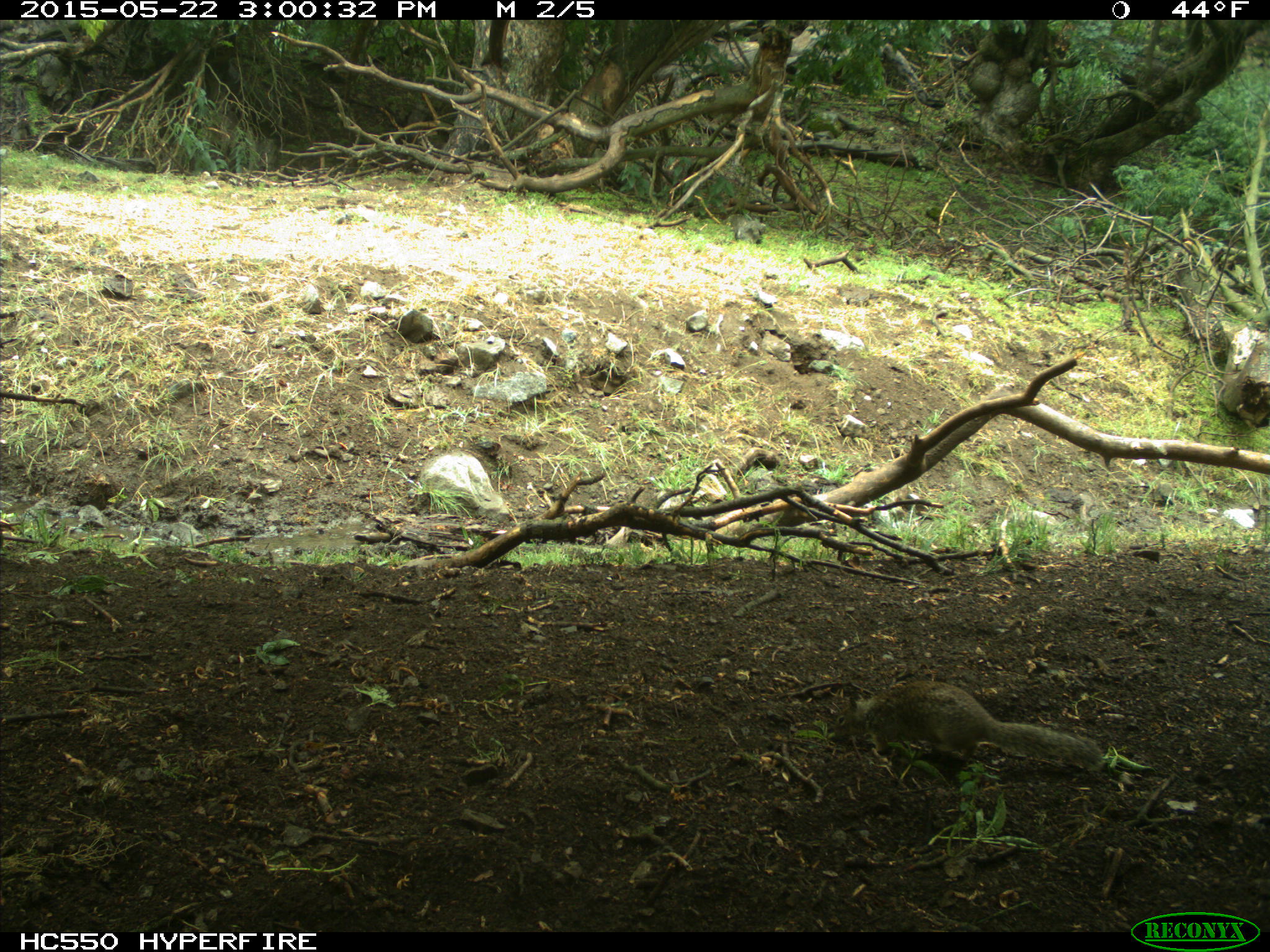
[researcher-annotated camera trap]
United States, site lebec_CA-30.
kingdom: Animalia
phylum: Chordata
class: Mammalia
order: Rodentia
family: Sciuridae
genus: Otospermophilus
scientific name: Otospermophilus beecheyi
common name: california ground squirrel